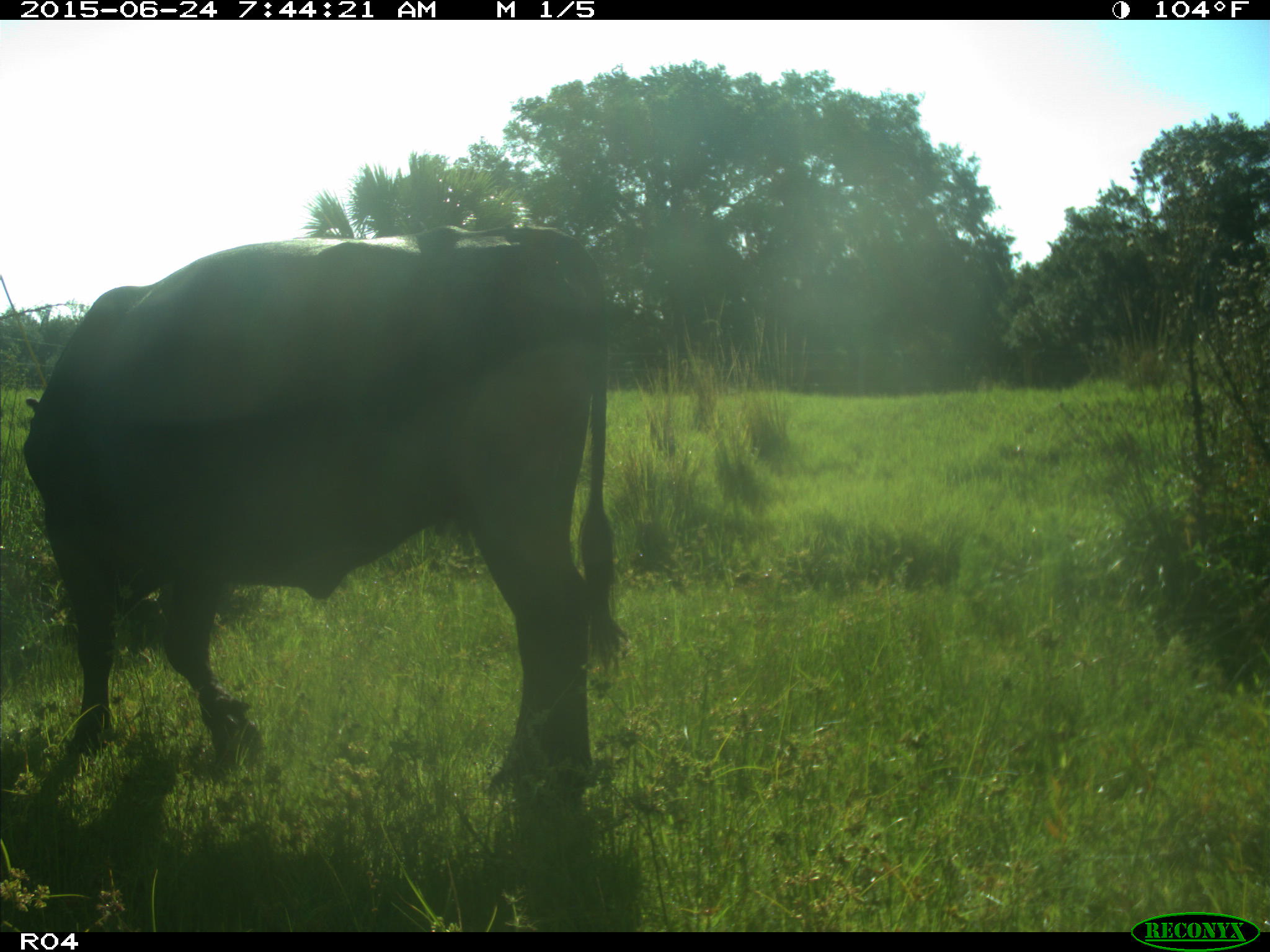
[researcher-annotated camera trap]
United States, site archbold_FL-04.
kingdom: Animalia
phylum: Chordata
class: Mammalia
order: Artiodactyla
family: Bovidae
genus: Bos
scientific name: Bos taurus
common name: domestic cow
Bos taurus (domestic cow).